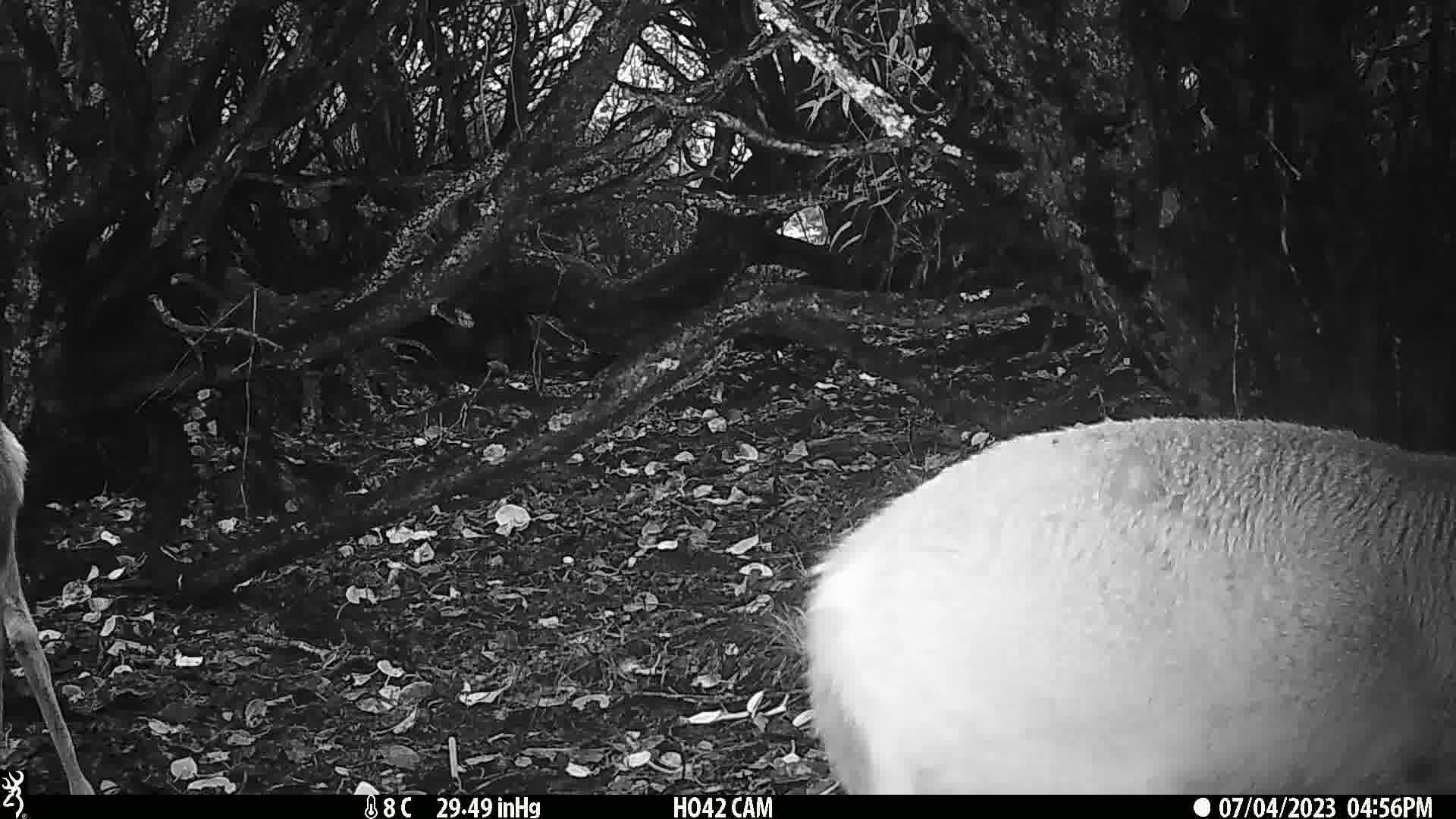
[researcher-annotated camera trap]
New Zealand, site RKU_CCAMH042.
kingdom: Animalia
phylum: Chordata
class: Mammalia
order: Artiodactyla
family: Cervidae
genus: Odocoileus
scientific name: Odocoileus virginianus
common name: white-tailed deer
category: white tailed deer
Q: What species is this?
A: White tailed deer (white-tailed deer) (Odocoileus virginianus).